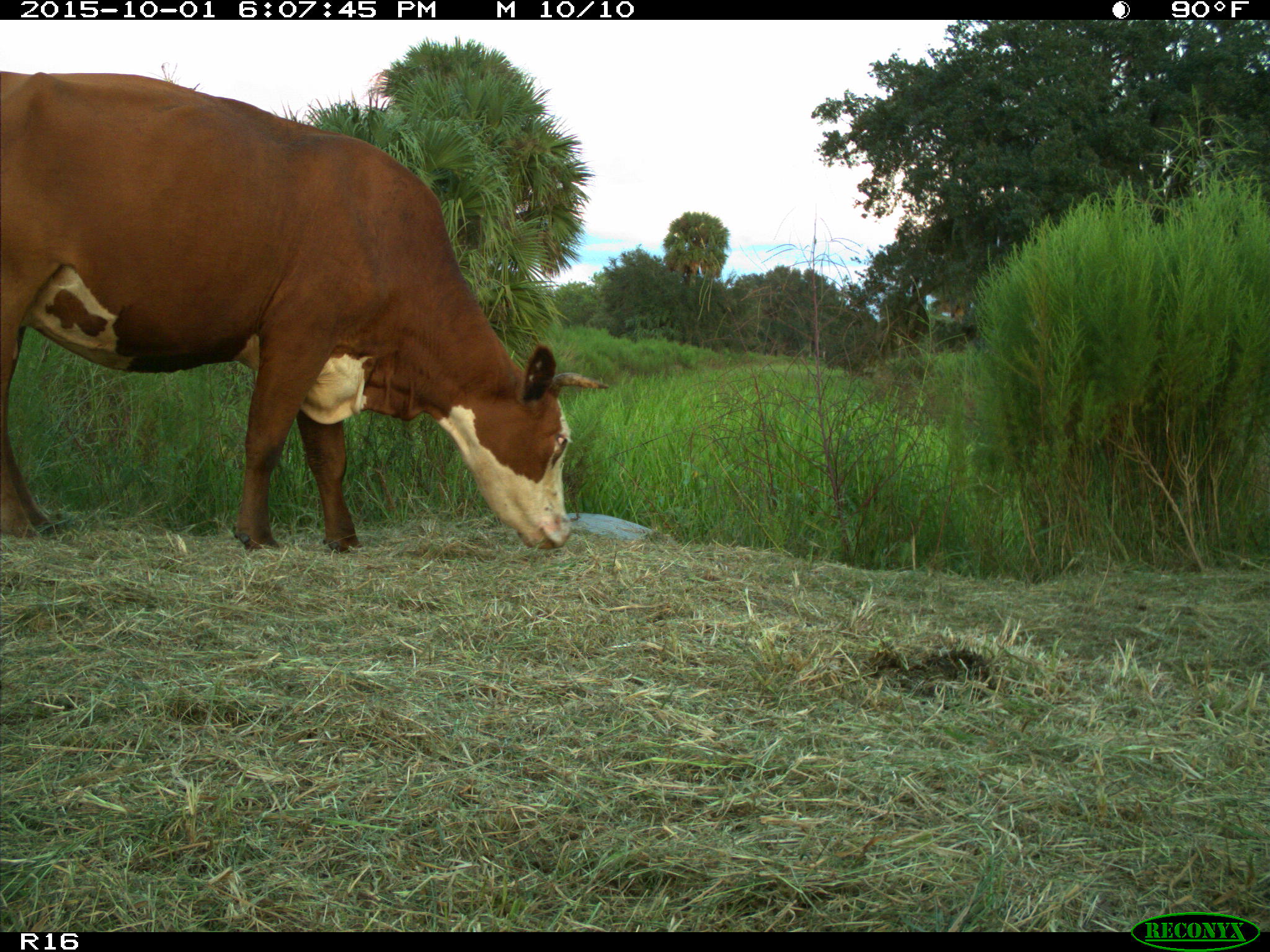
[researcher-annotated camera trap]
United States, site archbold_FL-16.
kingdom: Animalia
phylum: Chordata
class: Mammalia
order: Artiodactyla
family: Bovidae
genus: Bos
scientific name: Bos taurus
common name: domestic cow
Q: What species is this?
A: Bos taurus (domestic cow).